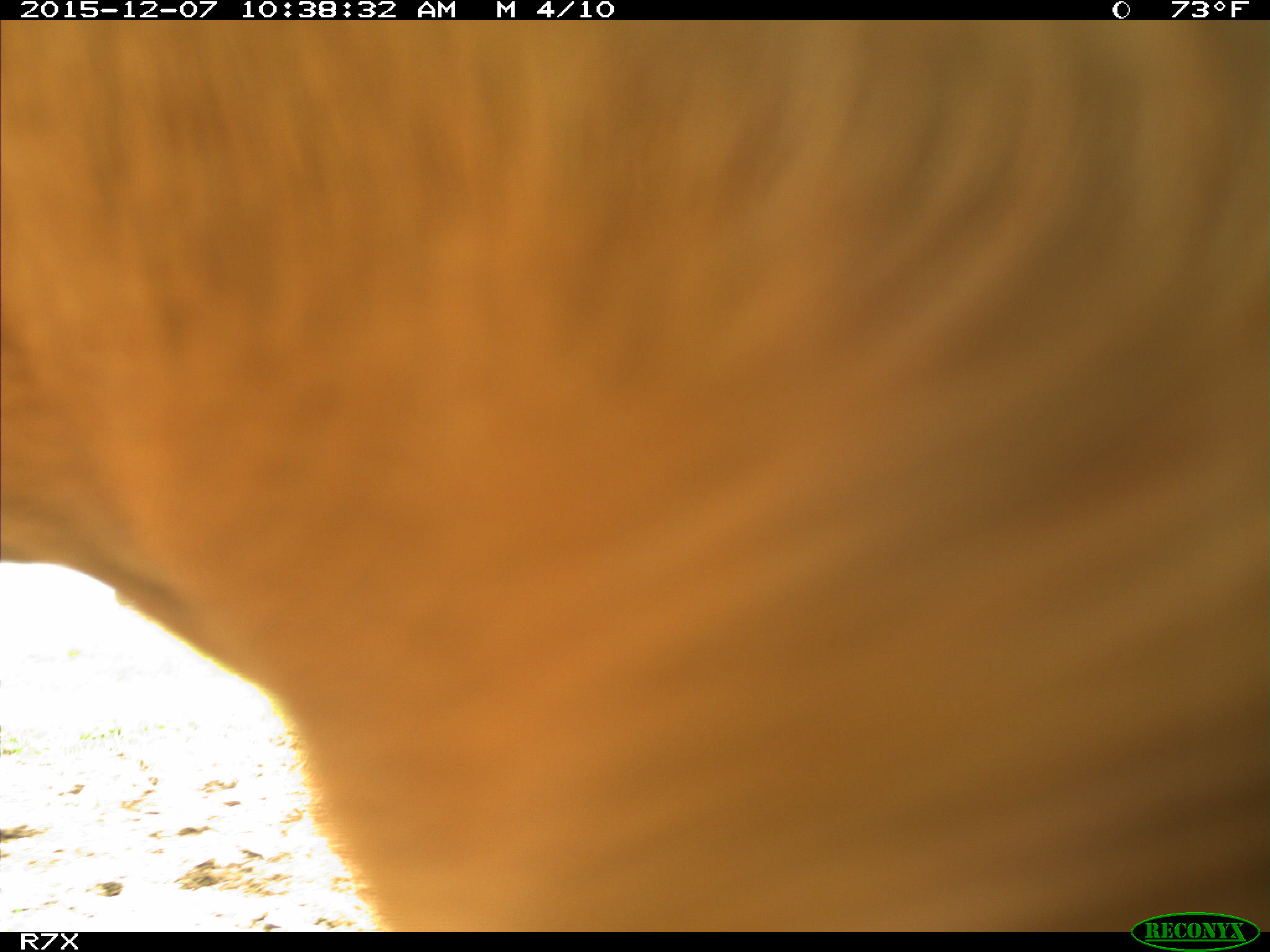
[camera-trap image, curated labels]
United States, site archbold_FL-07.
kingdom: Animalia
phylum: Chordata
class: Mammalia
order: Artiodactyla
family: Bovidae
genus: Bos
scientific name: Bos taurus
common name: domestic cow